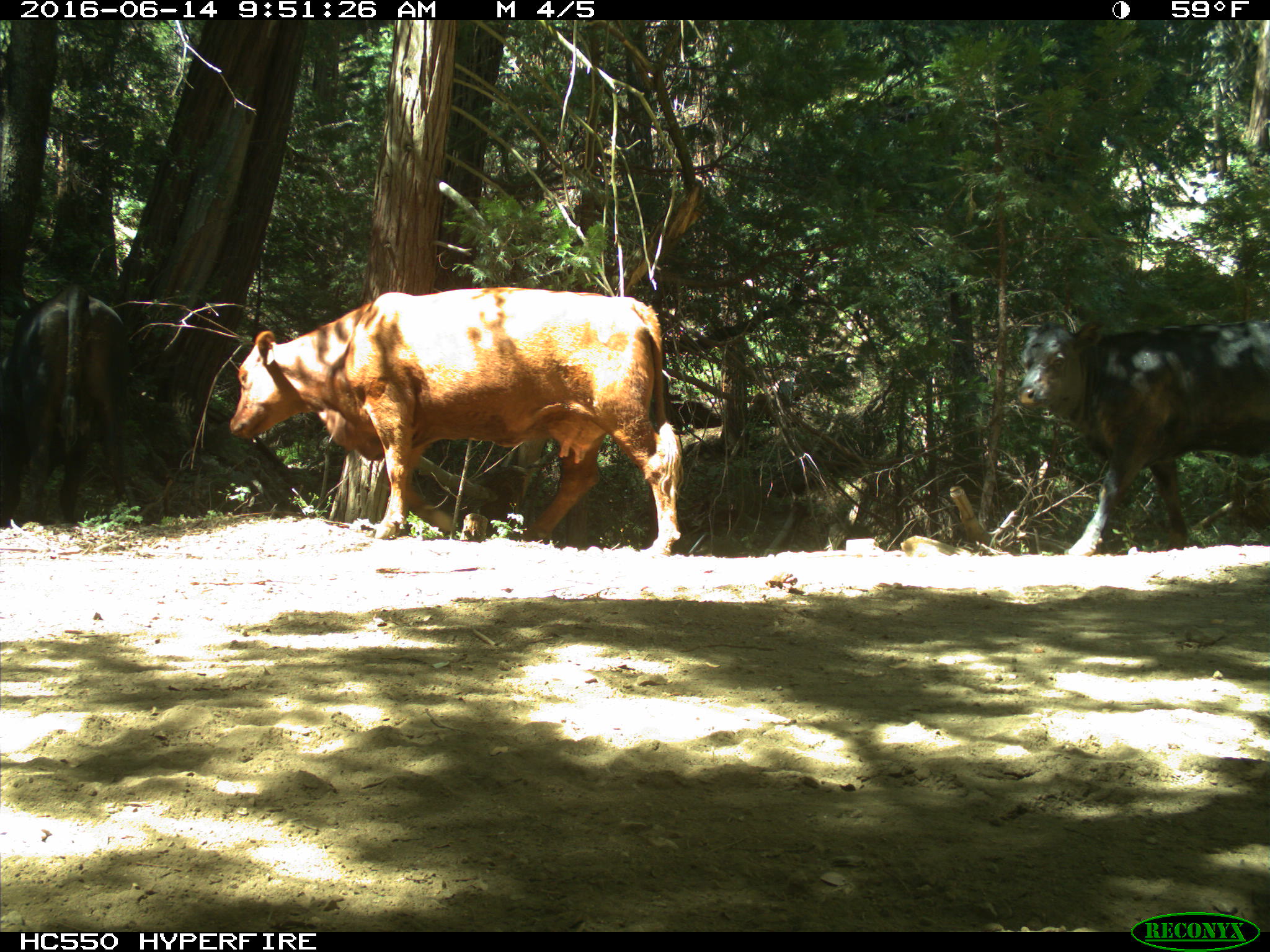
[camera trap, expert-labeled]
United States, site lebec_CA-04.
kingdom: Animalia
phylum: Chordata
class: Mammalia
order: Artiodactyla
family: Bovidae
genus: Bos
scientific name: Bos taurus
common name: domestic cow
Bos taurus (domestic cow).